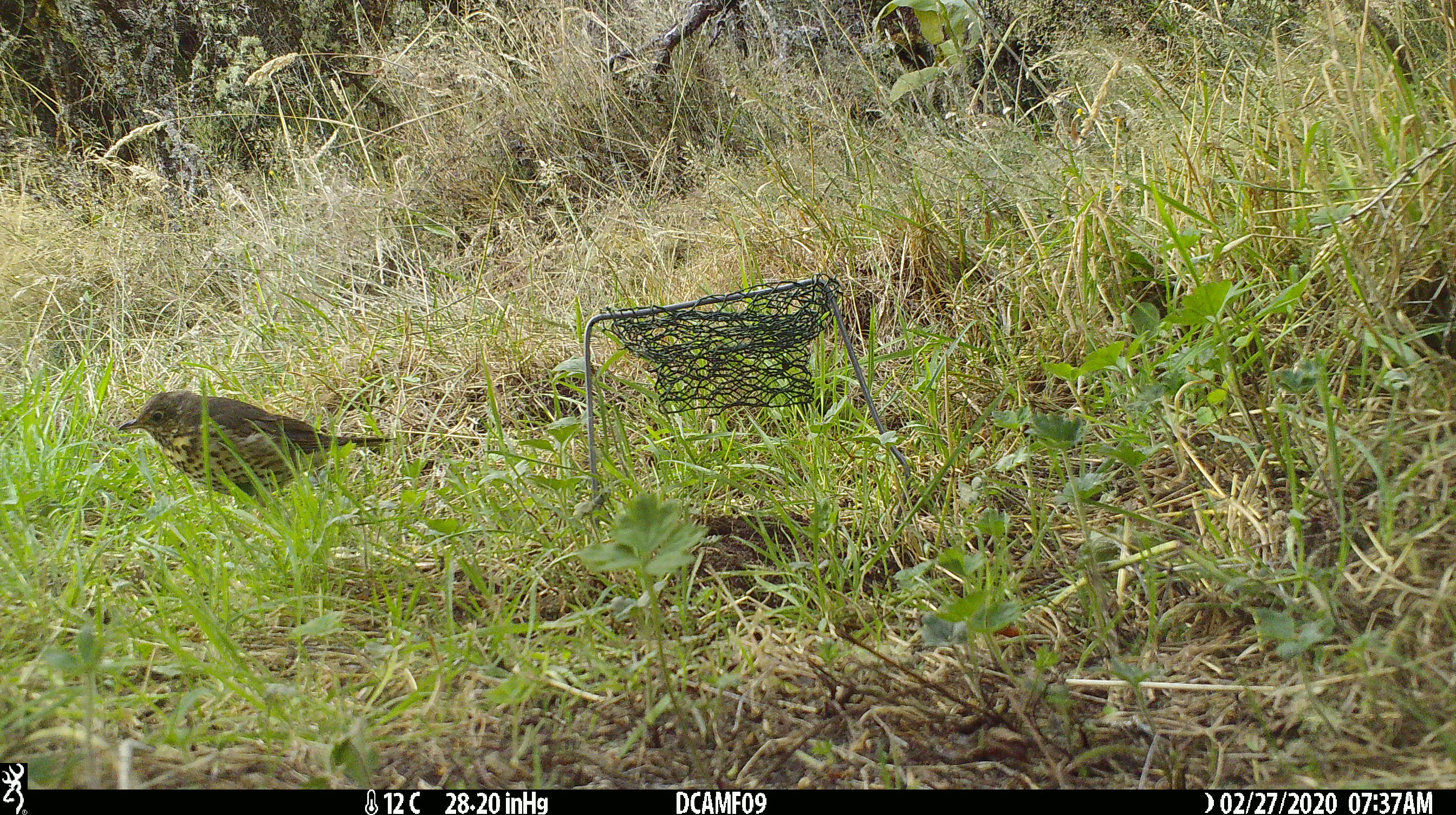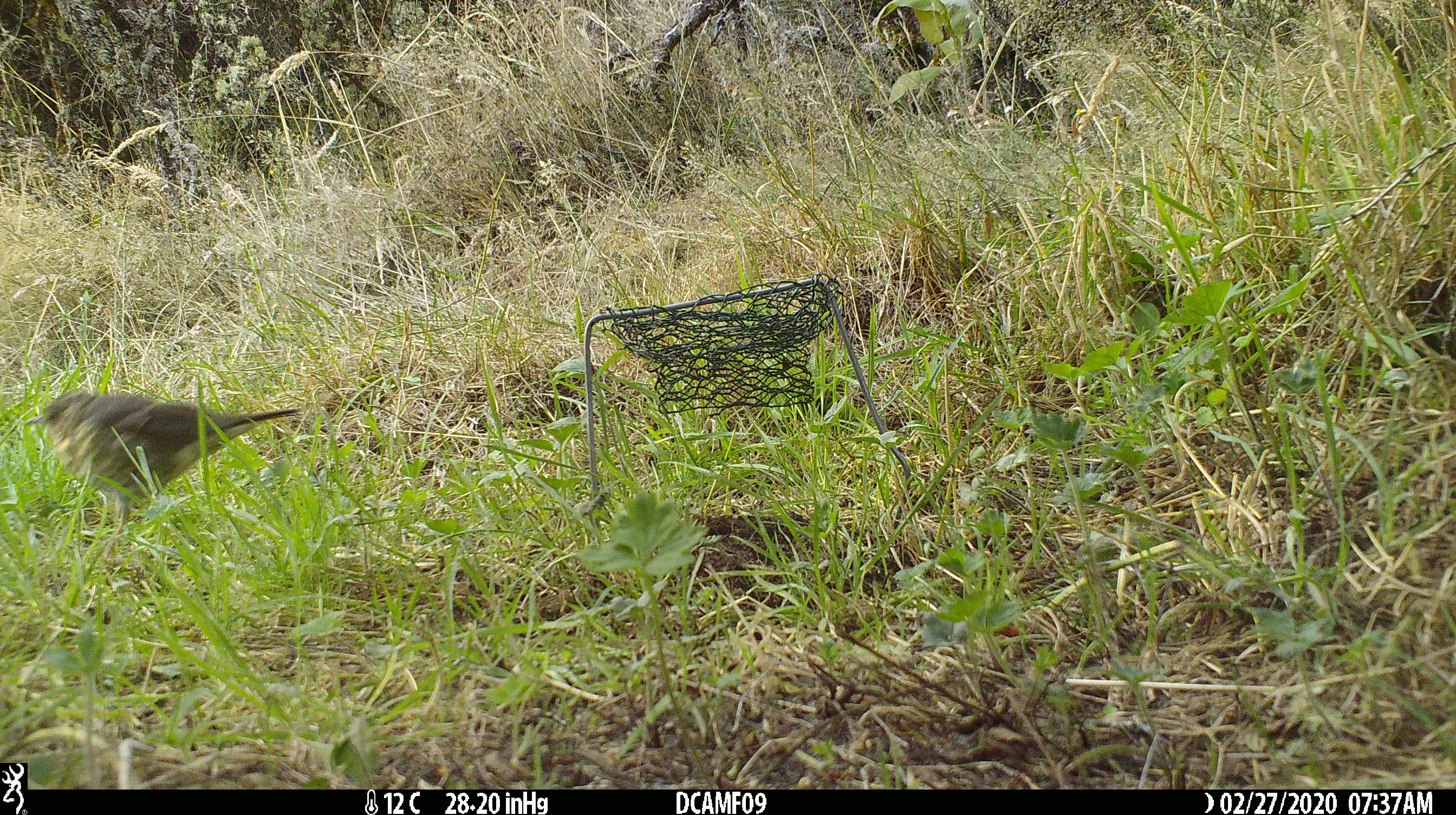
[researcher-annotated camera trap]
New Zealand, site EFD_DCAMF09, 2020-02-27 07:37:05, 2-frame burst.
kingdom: Animalia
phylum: Chordata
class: Aves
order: Passeriformes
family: Turdidae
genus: Turdus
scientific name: Turdus philomelos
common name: song thrush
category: thrush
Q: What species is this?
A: Thrush (song thrush) (Turdus philomelos).